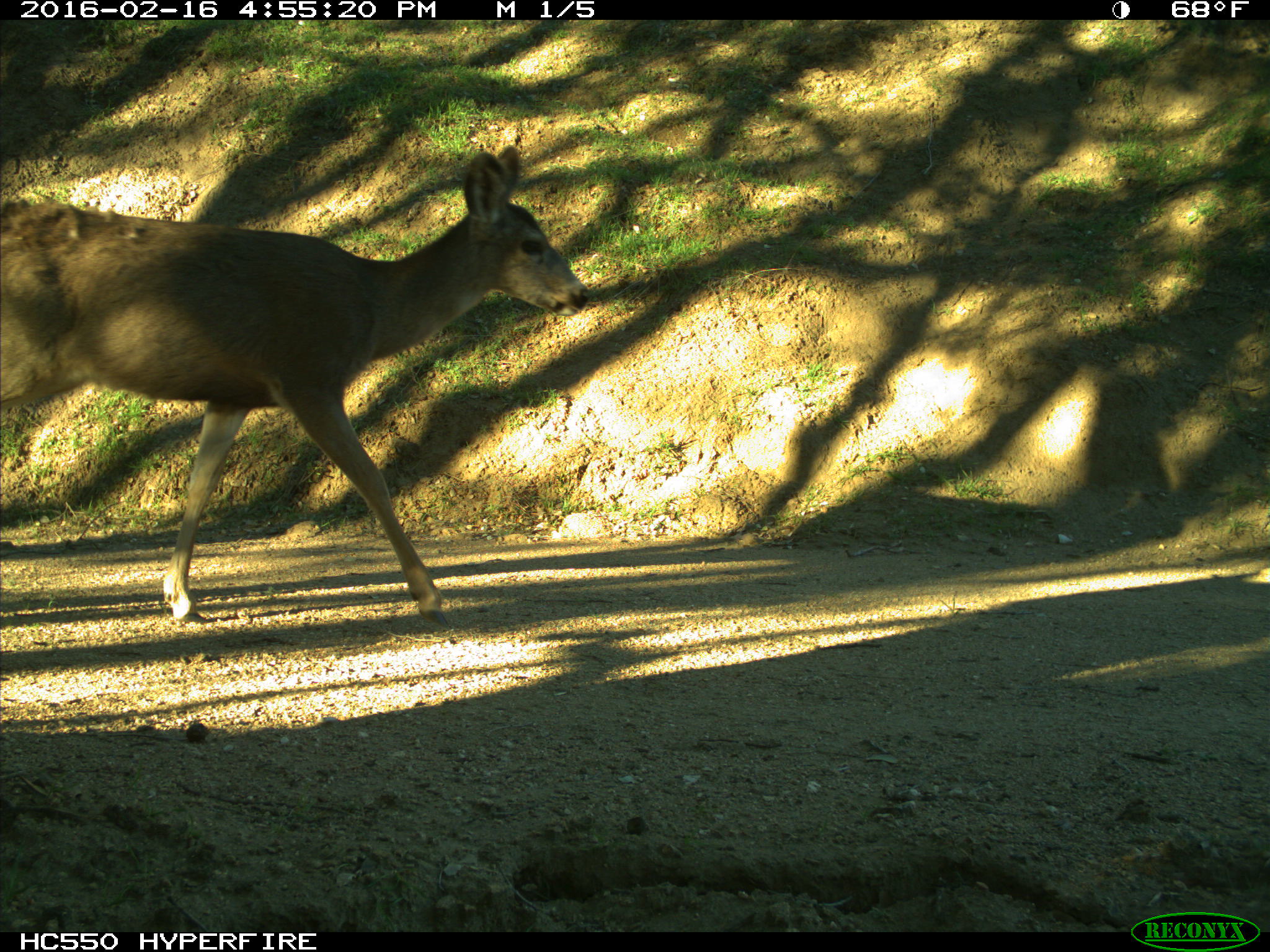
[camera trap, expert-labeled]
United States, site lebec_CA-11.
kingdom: Animalia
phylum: Chordata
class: Mammalia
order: Artiodactyla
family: Cervidae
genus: Odocoileus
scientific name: Odocoileus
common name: deer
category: unidentified deer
Unidentified deer (deer) (Odocoileus).